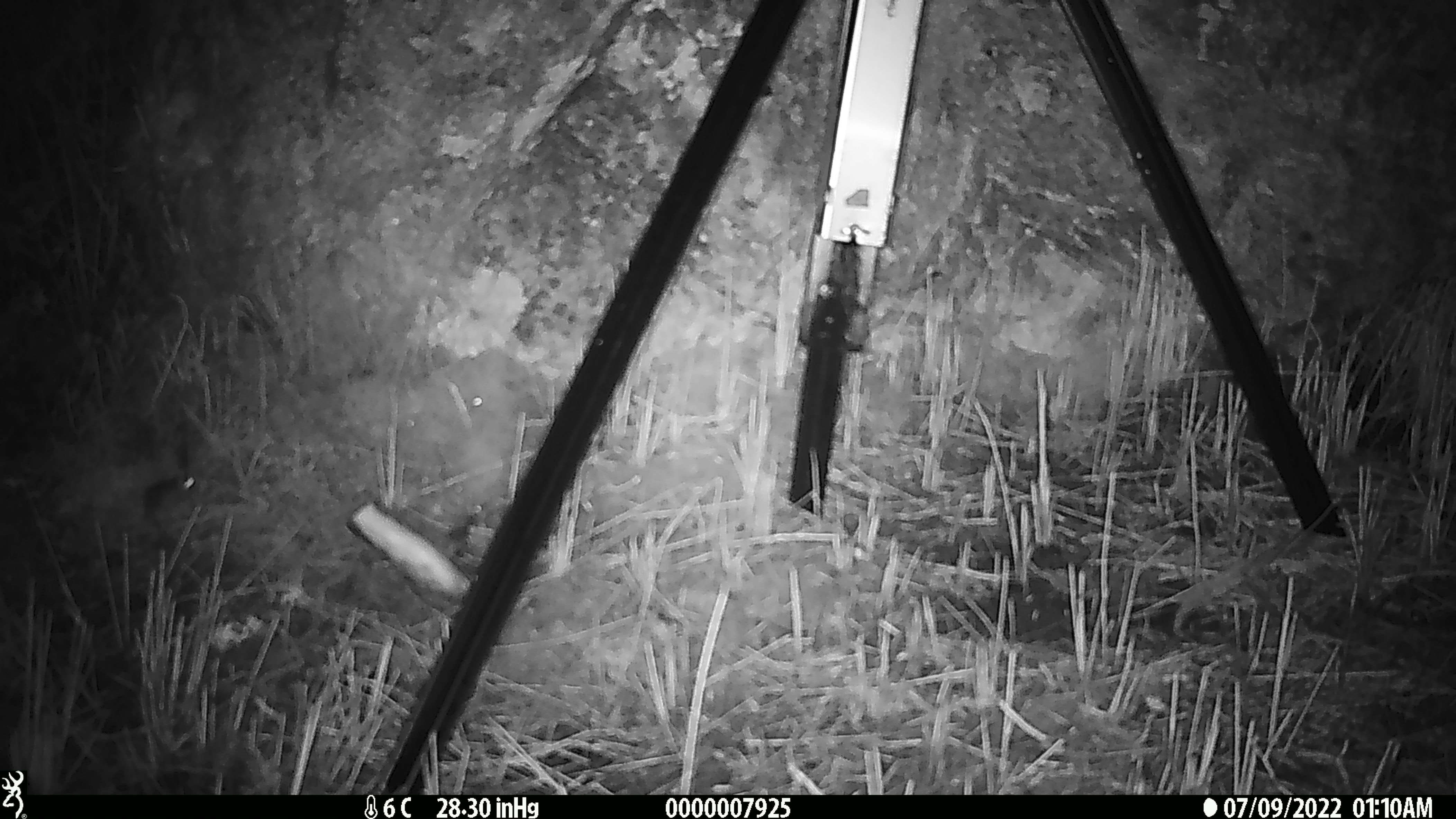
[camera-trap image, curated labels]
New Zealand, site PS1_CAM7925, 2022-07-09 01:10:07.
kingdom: Animalia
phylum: Chordata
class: Mammalia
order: Rodentia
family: Muridae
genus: Mus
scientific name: Mus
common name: mouse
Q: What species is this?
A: Mouse (Mus).